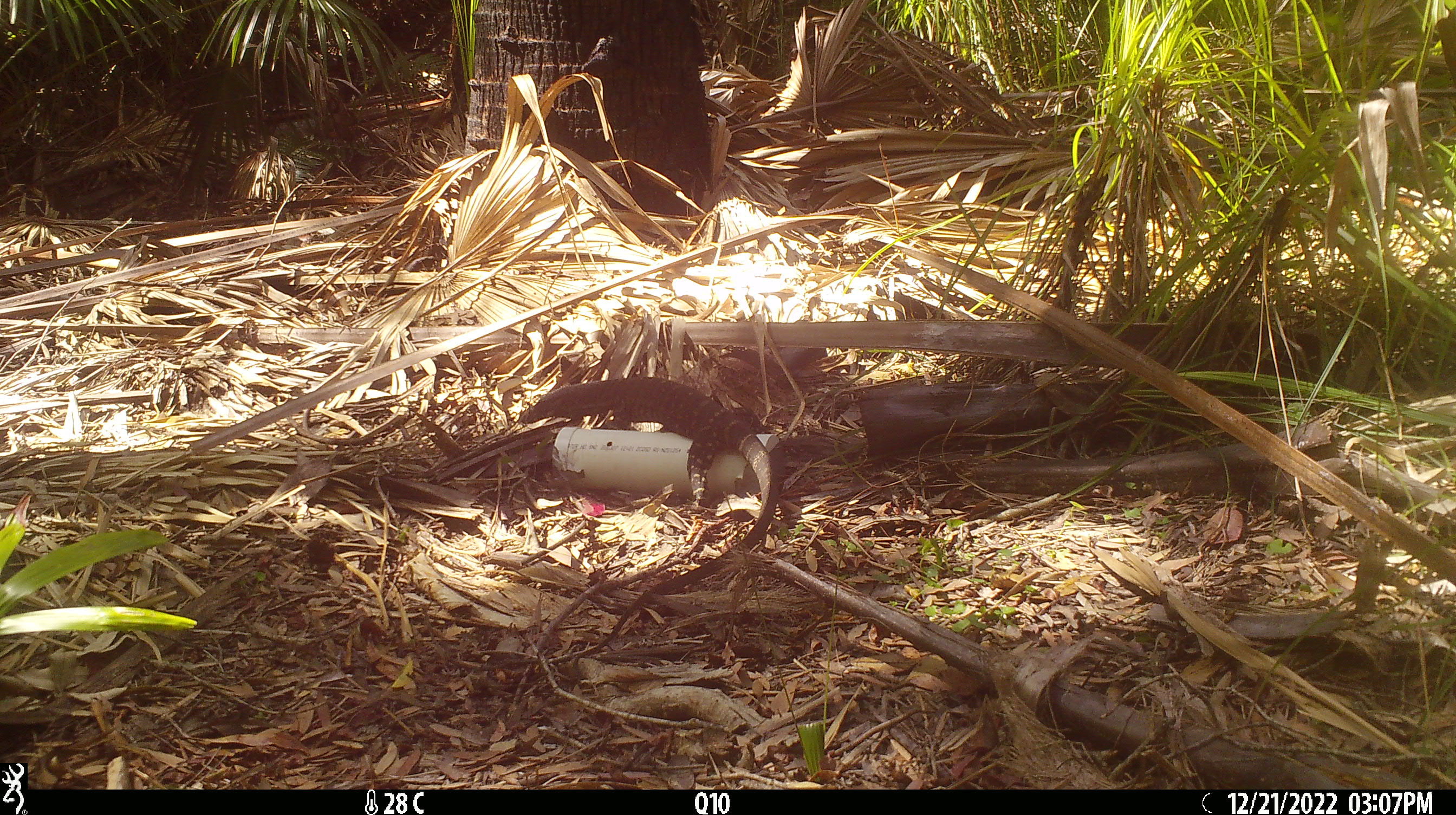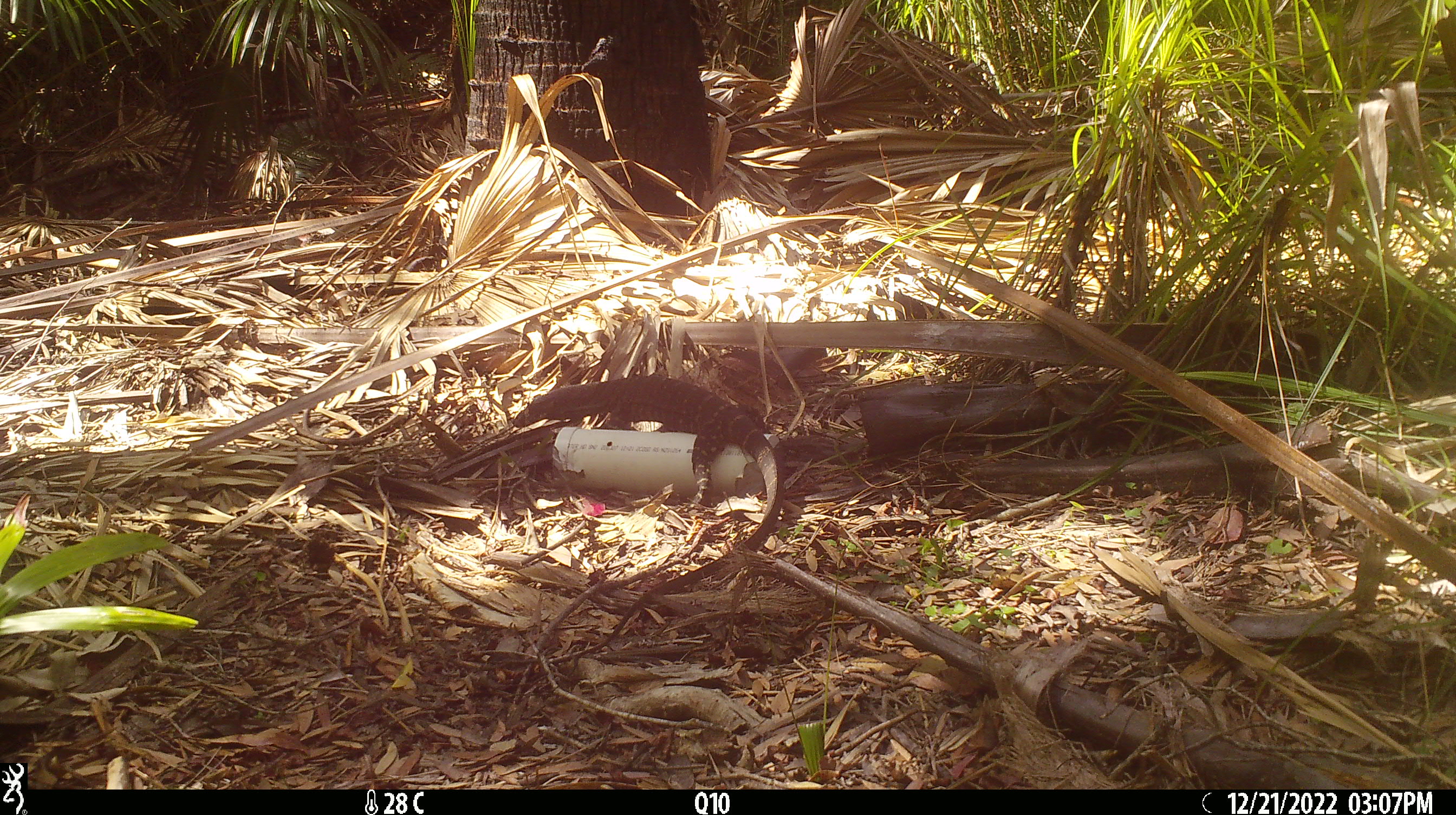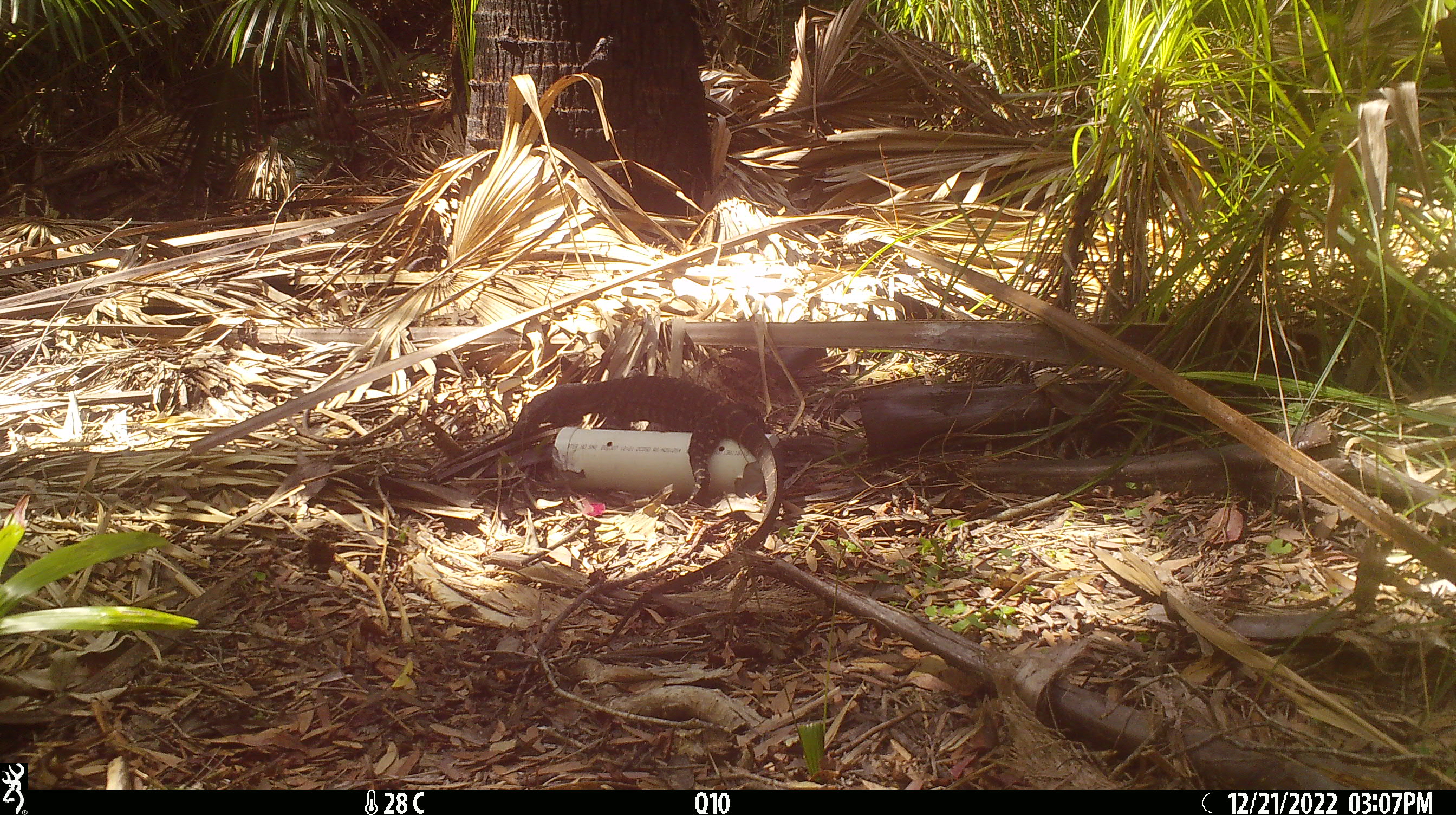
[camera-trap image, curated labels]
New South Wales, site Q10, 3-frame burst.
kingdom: Animalia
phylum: Chordata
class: Reptilia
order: Squamata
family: Varanidae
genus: Varanus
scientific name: Varanus varius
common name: lace monitor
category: goanna